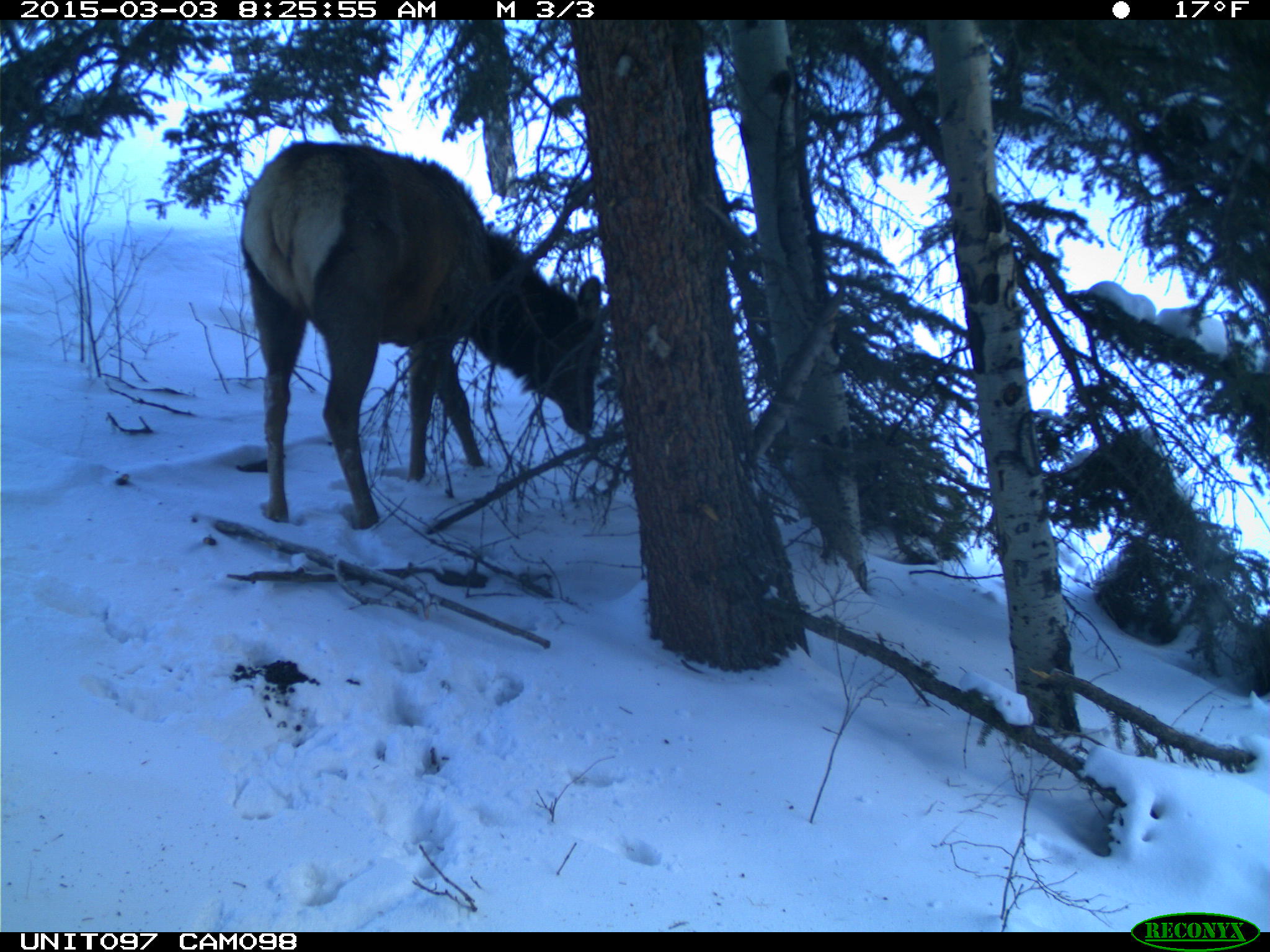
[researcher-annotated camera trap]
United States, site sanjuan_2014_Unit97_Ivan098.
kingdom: Animalia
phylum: Chordata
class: Mammalia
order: Artiodactyla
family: Cervidae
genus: Cervus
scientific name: Cervus elaphus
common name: red deer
Cervus elaphus (red deer).